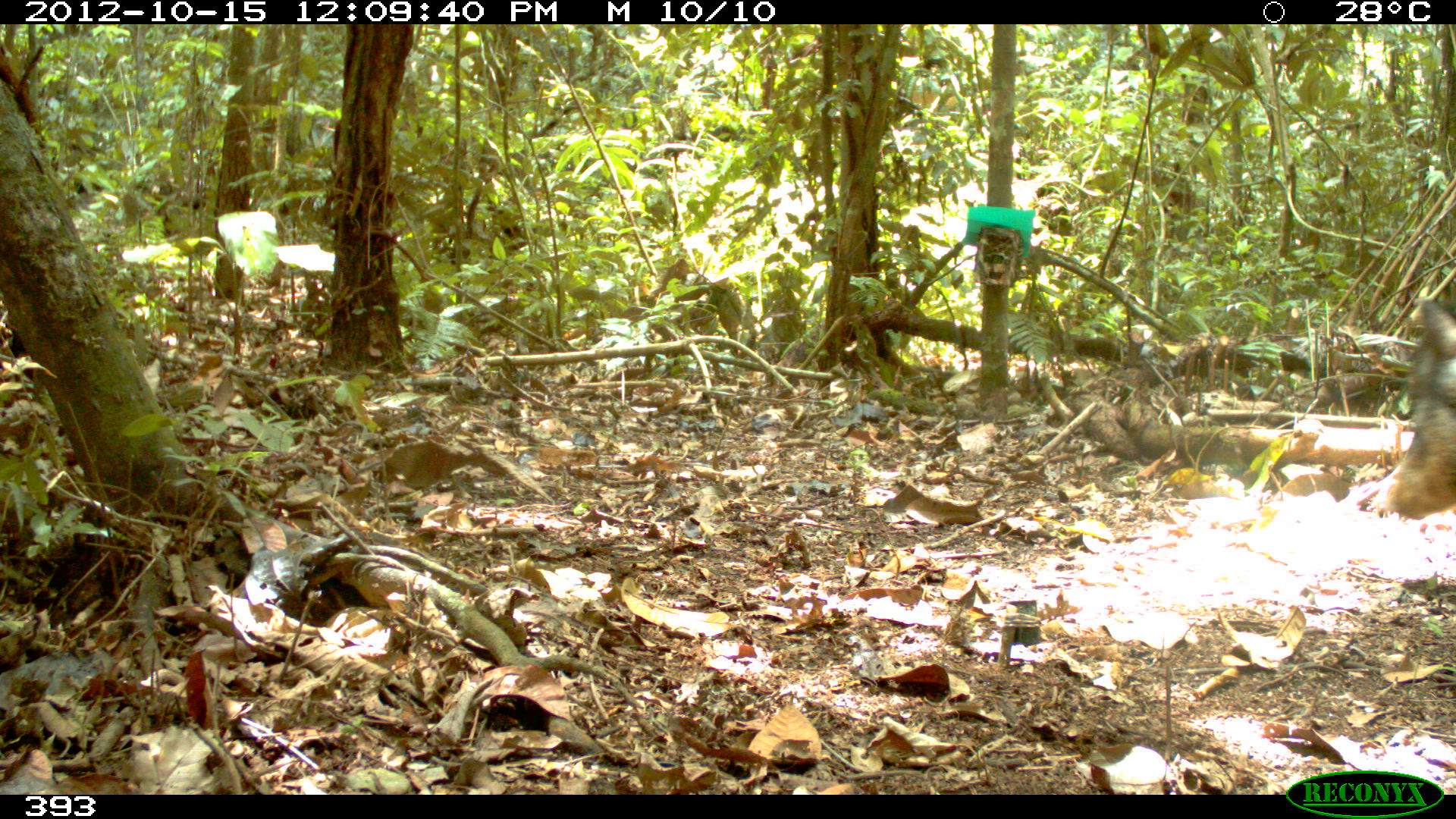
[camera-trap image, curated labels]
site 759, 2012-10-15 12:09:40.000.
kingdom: Animalia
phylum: Chordata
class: Mammalia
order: Artiodactyla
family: Tayassuidae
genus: Tayassu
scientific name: Tayassu pecari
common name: white-lipped peccary